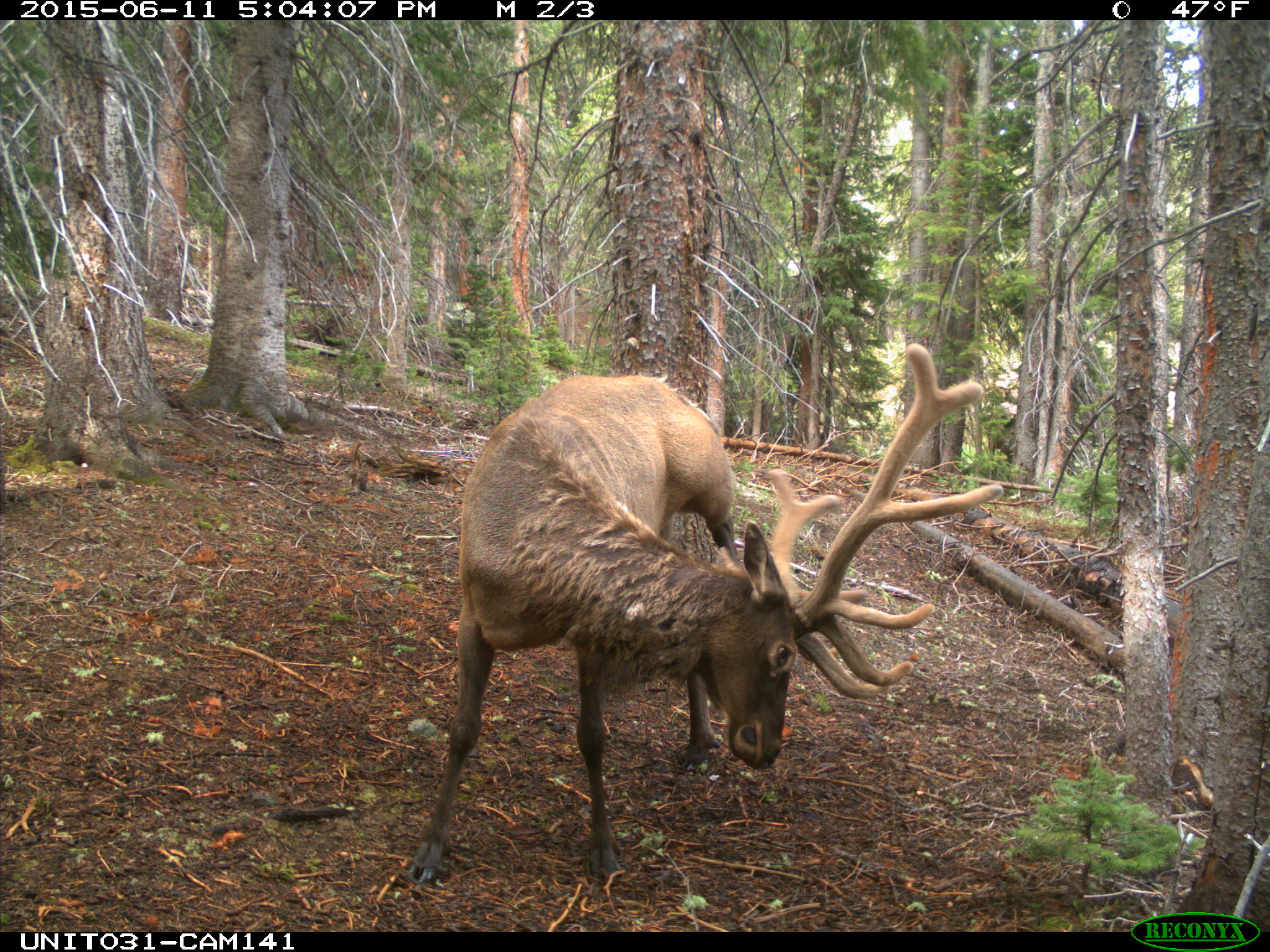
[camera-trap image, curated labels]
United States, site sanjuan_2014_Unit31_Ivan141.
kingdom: Animalia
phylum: Chordata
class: Mammalia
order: Artiodactyla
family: Cervidae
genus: Cervus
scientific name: Cervus elaphus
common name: red deer